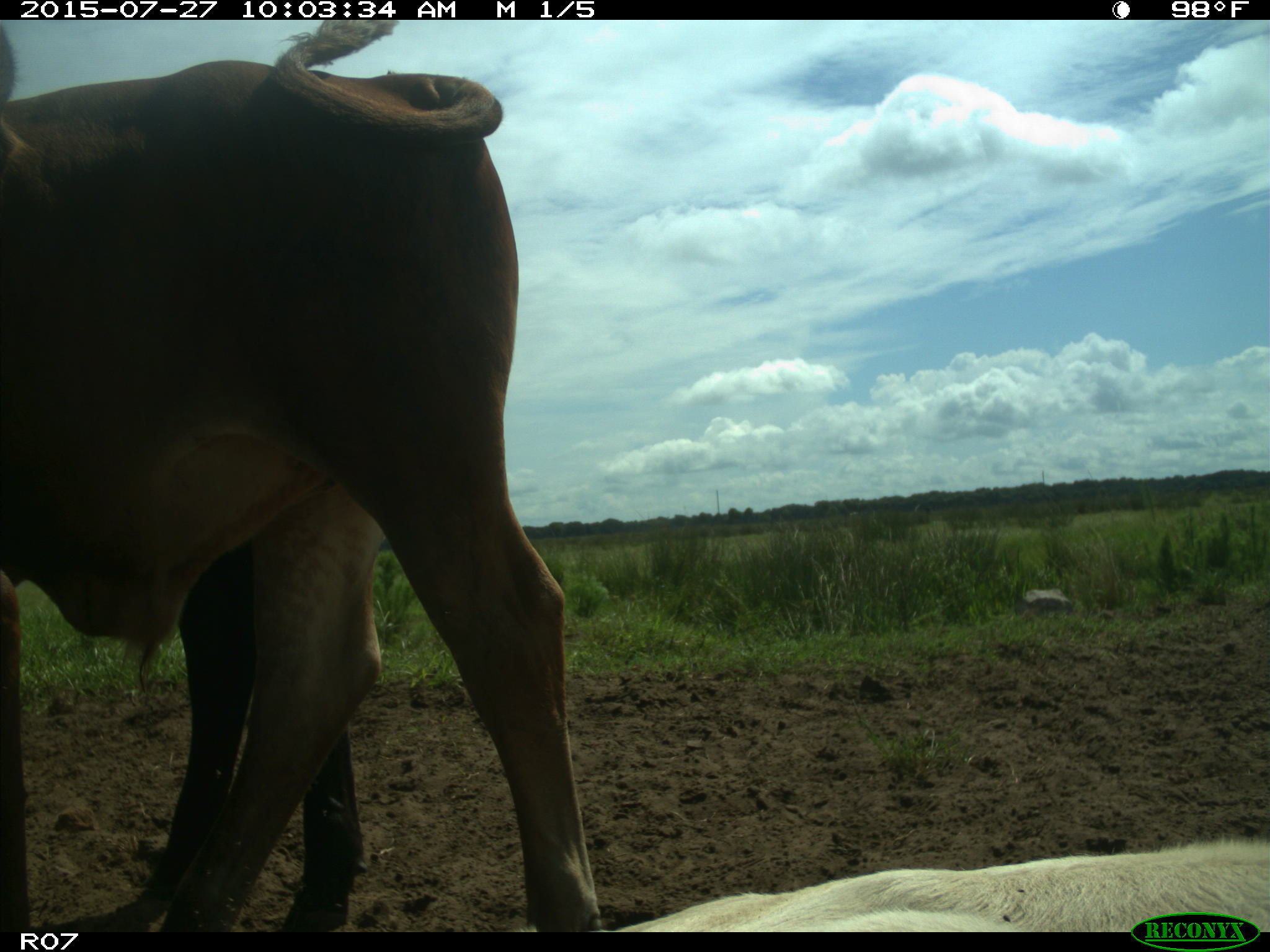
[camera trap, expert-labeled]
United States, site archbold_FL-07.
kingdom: Animalia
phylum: Chordata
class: Mammalia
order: Artiodactyla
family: Bovidae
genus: Bos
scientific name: Bos taurus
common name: domestic cow